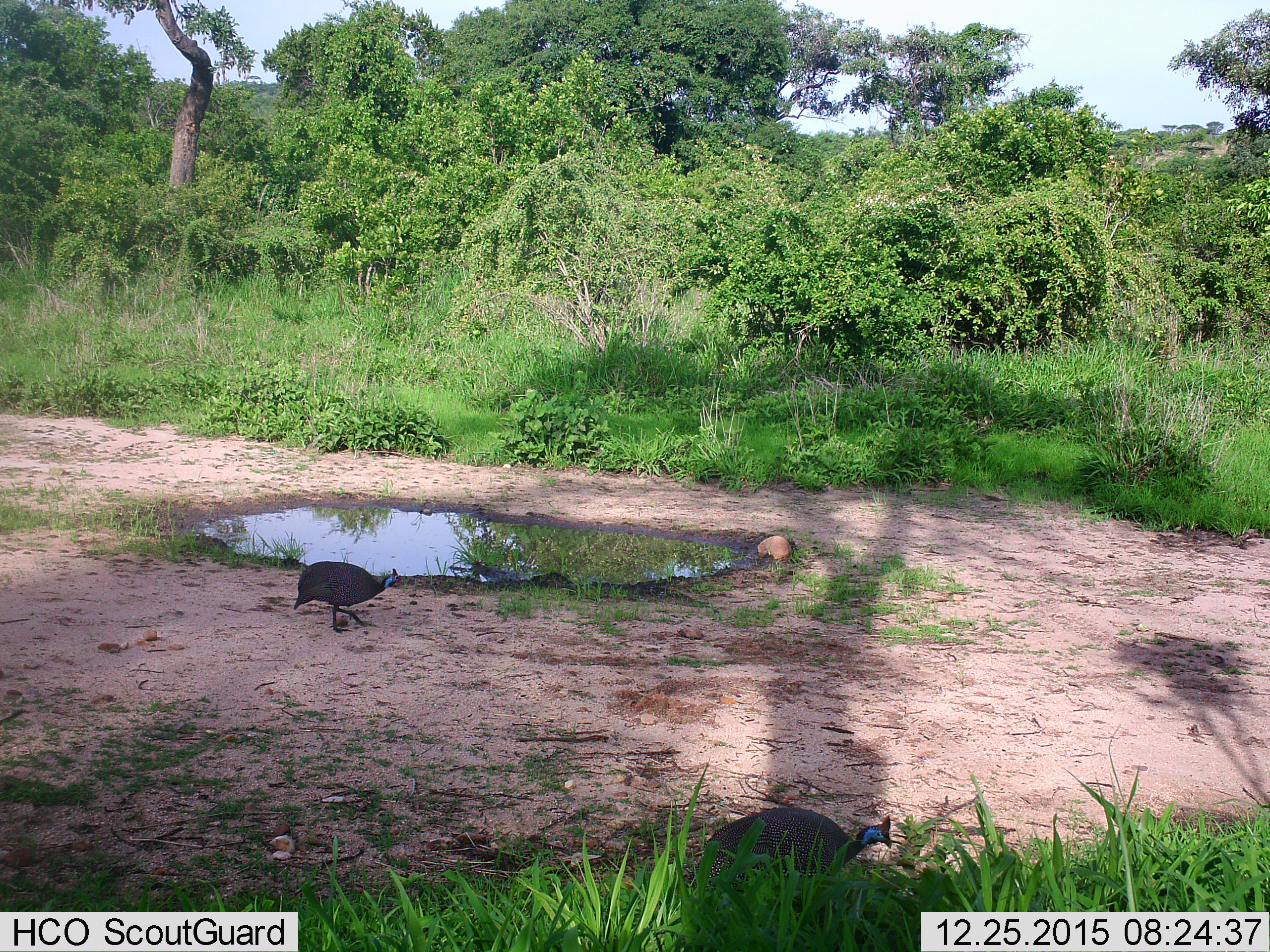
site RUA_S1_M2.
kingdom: Animalia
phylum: Chordata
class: Aves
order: Galliformes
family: Numididae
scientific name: Numididae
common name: guineafowl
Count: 2.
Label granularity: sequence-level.